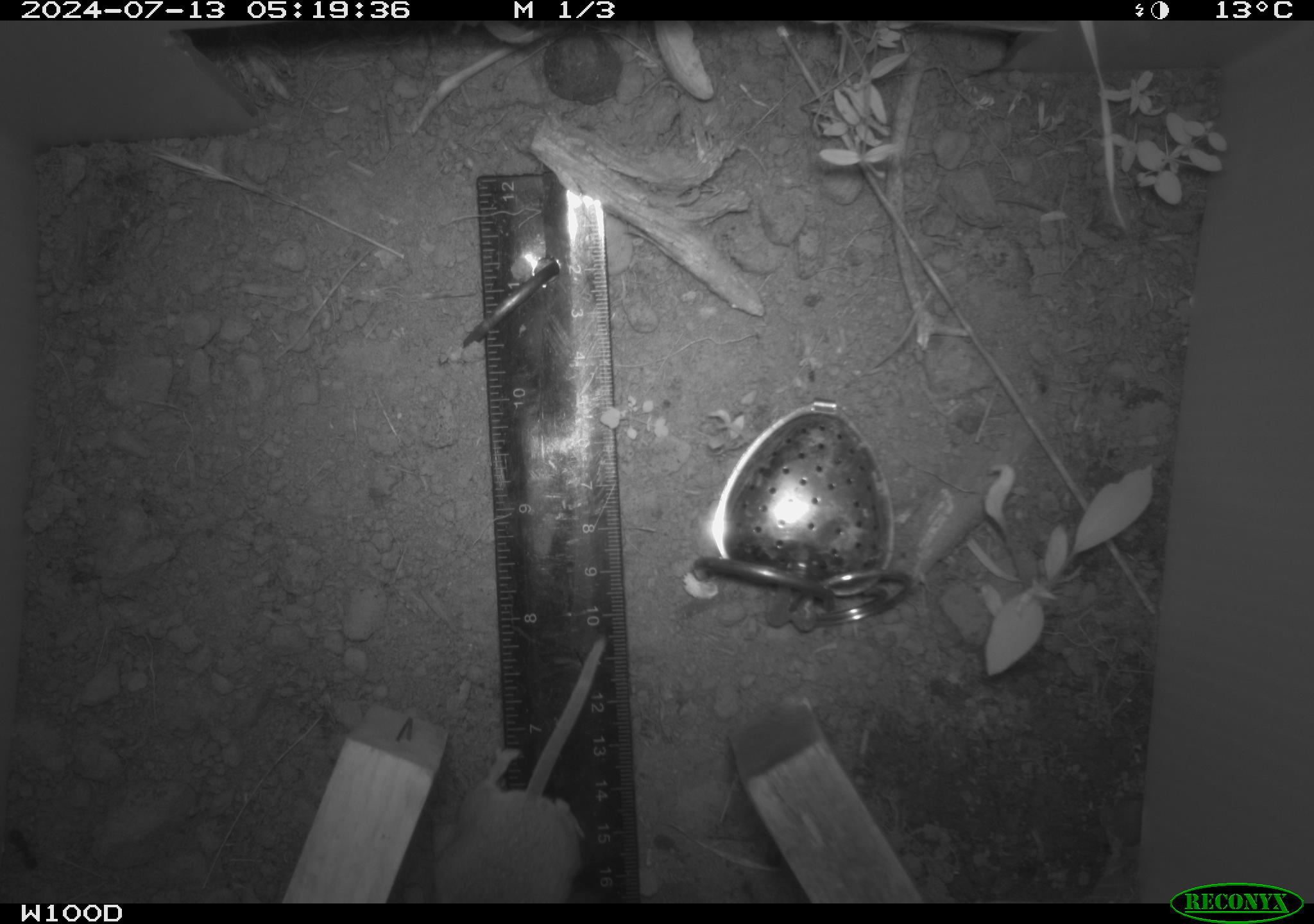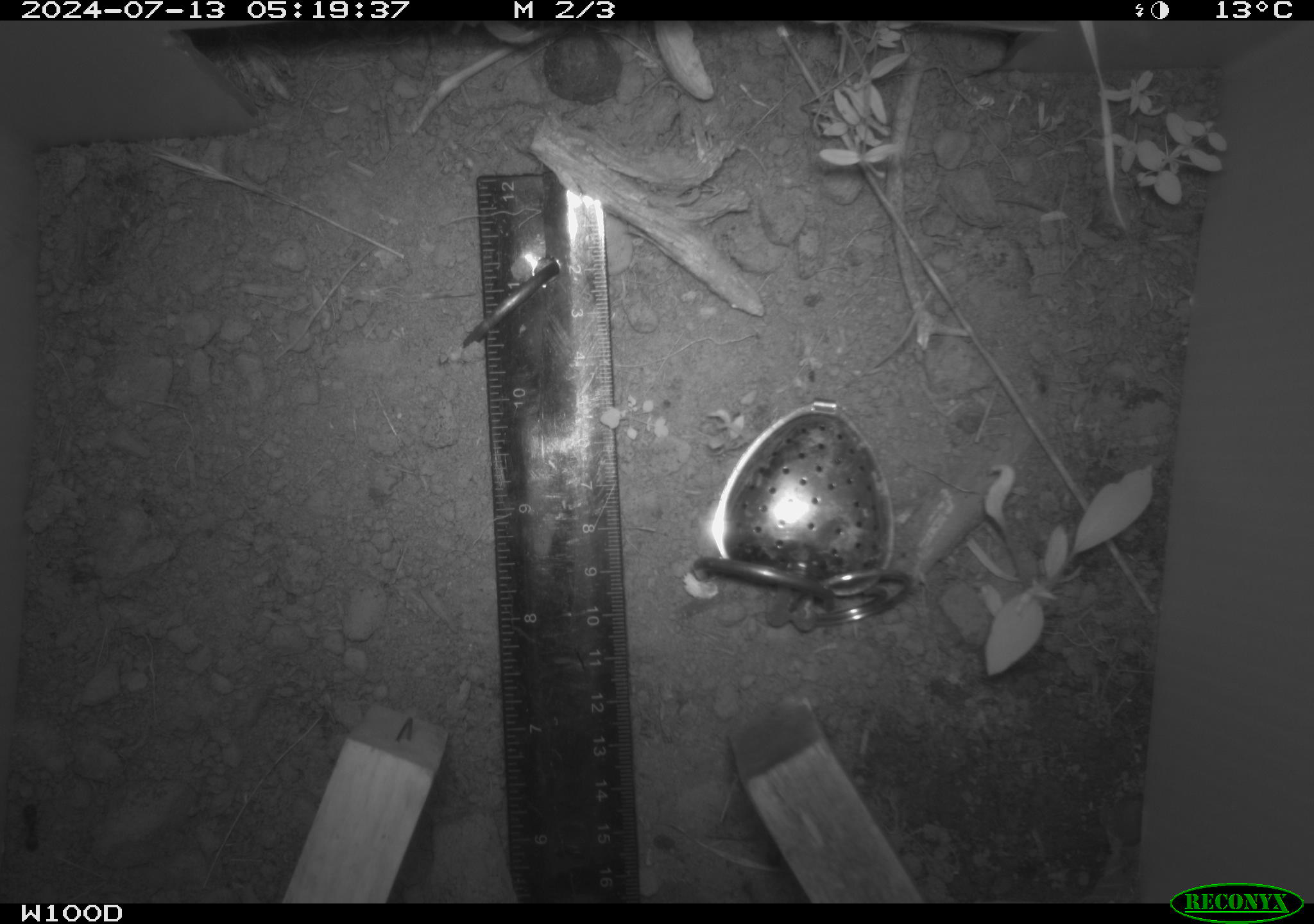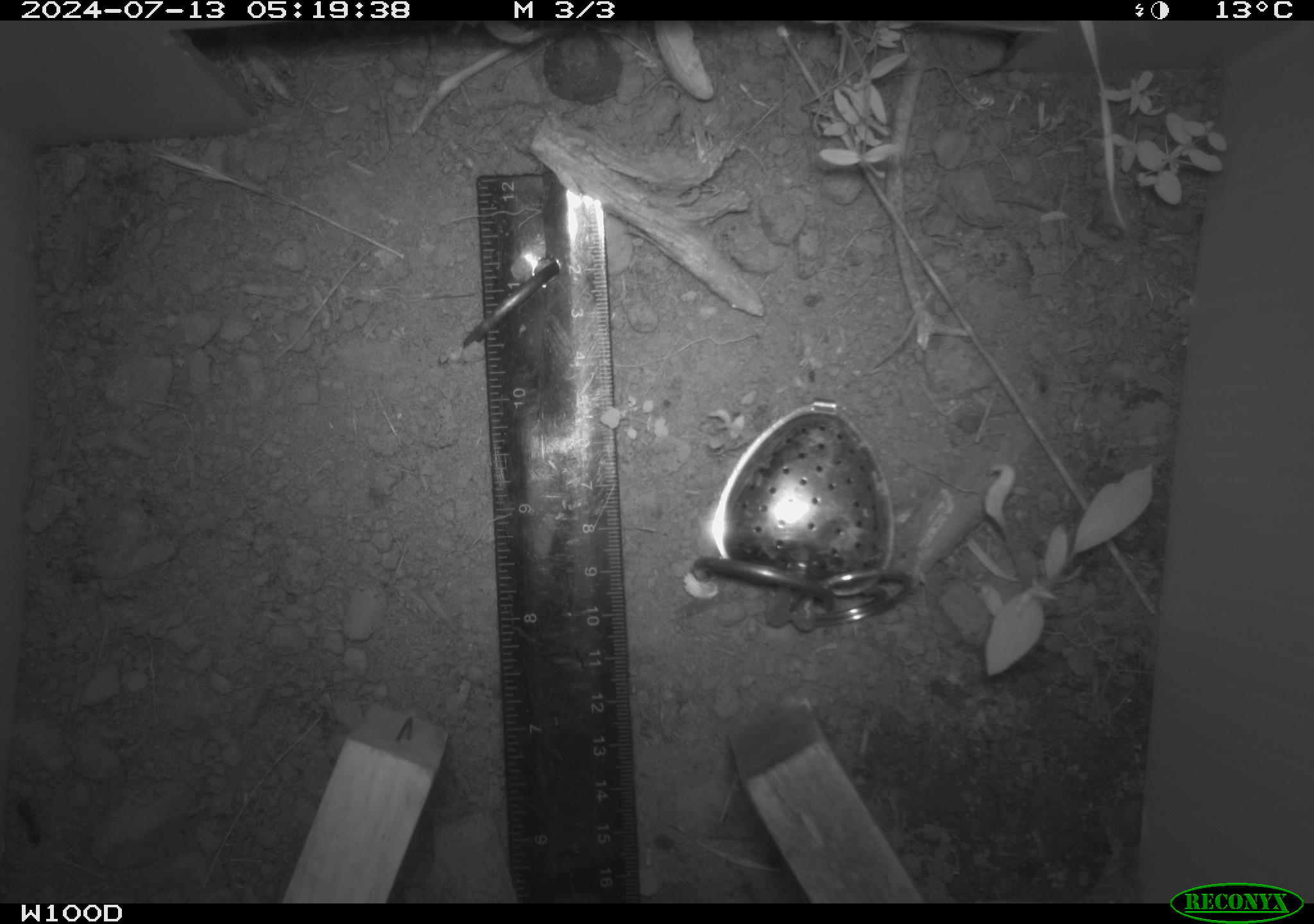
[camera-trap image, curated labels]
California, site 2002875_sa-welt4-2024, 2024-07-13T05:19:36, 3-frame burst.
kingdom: Animalia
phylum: Chordata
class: Mammalia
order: Rodentia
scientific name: Rodentia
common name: mouse species